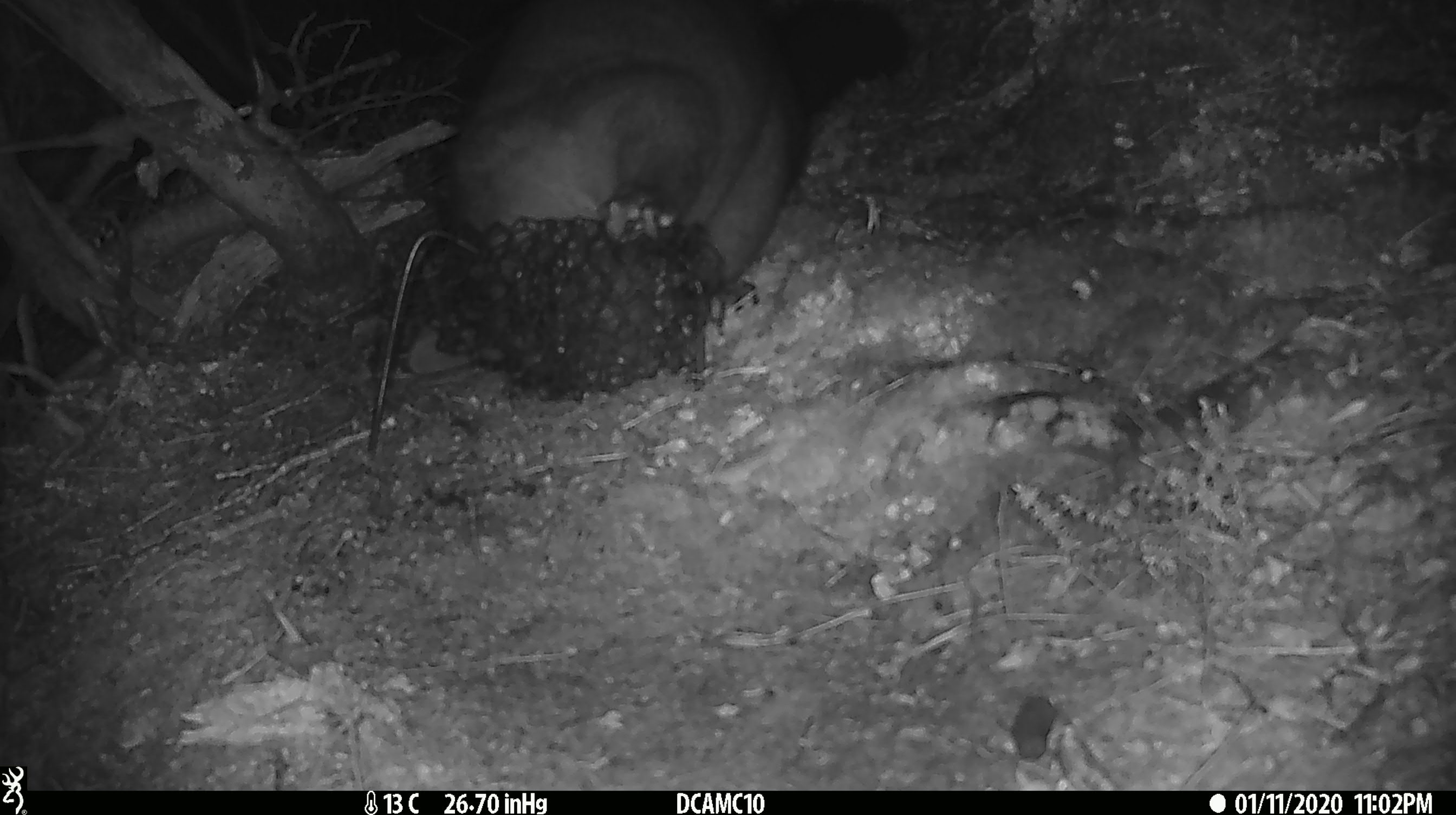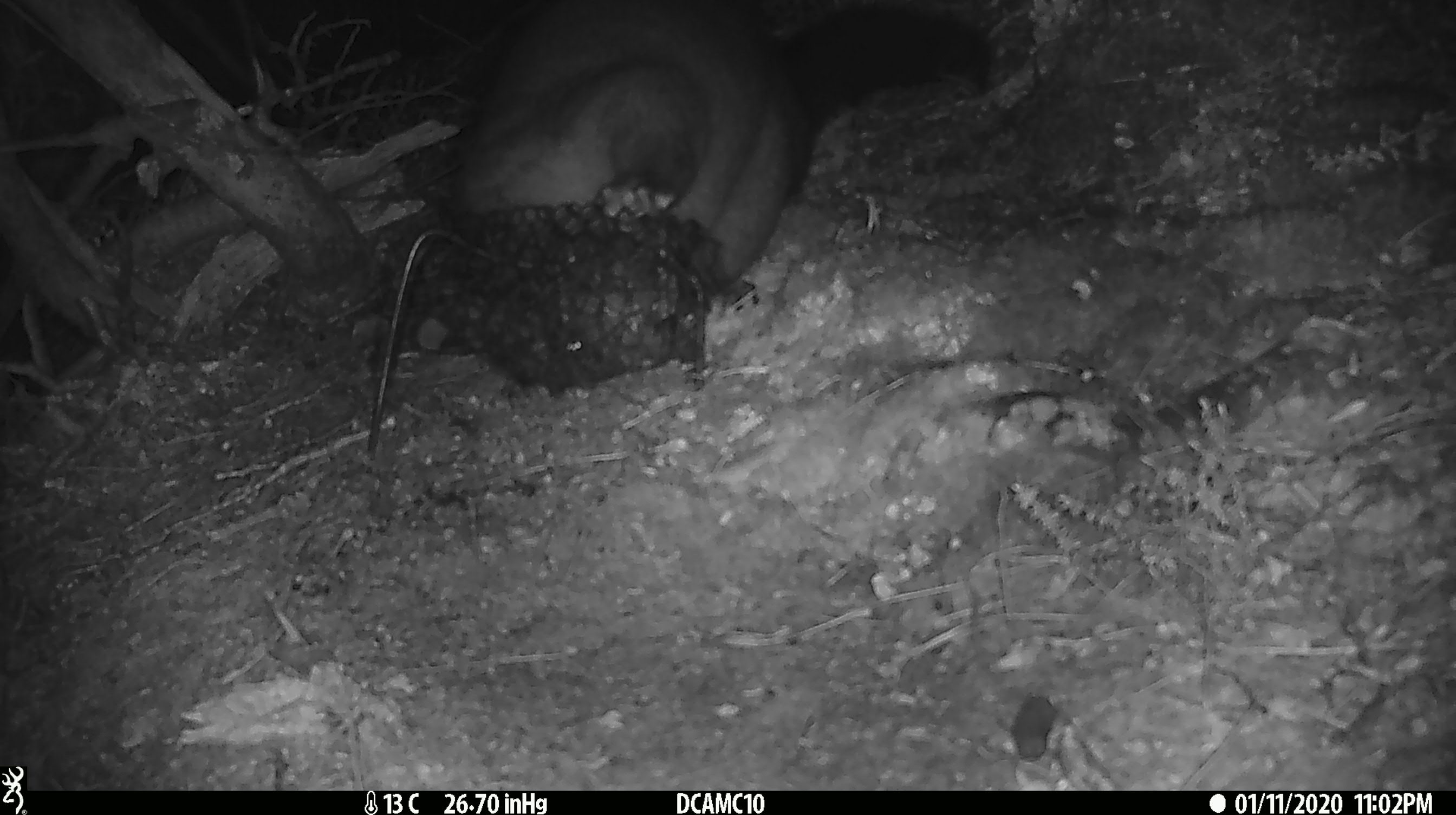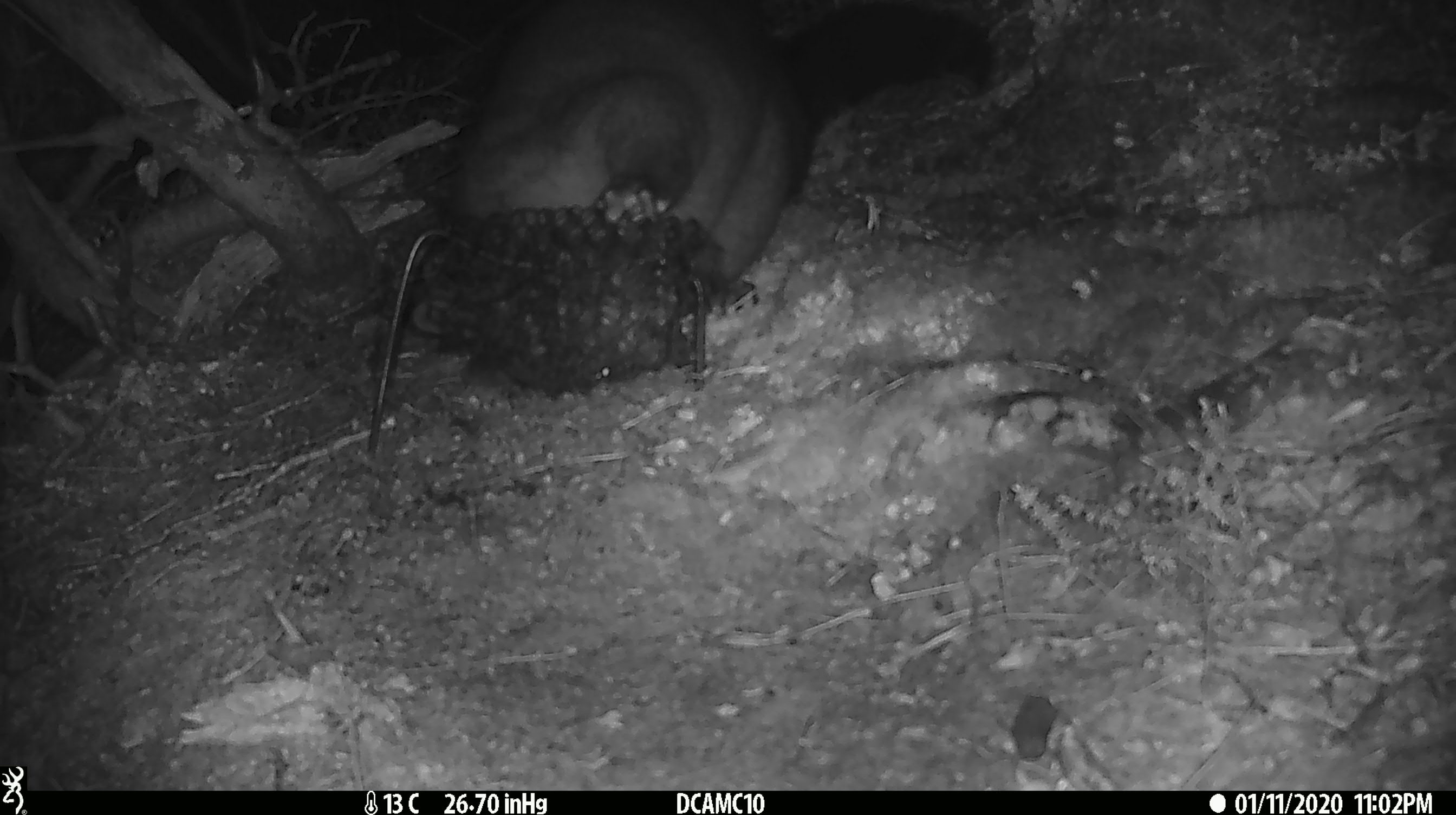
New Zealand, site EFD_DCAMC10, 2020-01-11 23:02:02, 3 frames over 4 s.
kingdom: Animalia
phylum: Chordata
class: Mammalia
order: Diprotodontia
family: Phalangeridae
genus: Trichosurus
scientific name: Trichosurus vulpecula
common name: common brushtail possum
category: possum